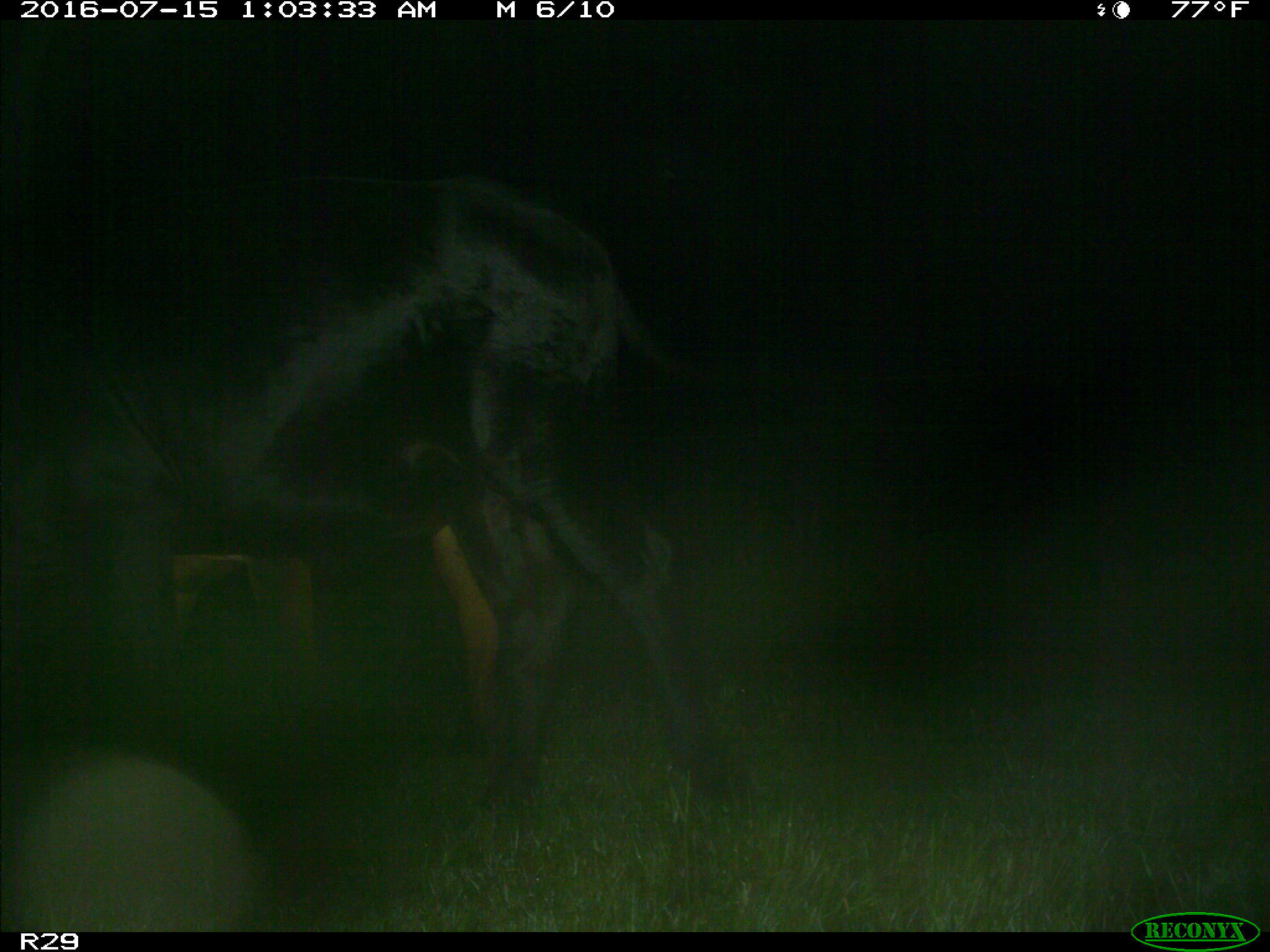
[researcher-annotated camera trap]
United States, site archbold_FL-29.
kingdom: Animalia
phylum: Chordata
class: Mammalia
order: Artiodactyla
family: Bovidae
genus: Bos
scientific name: Bos taurus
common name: domestic cow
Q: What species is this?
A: Bos taurus (domestic cow).